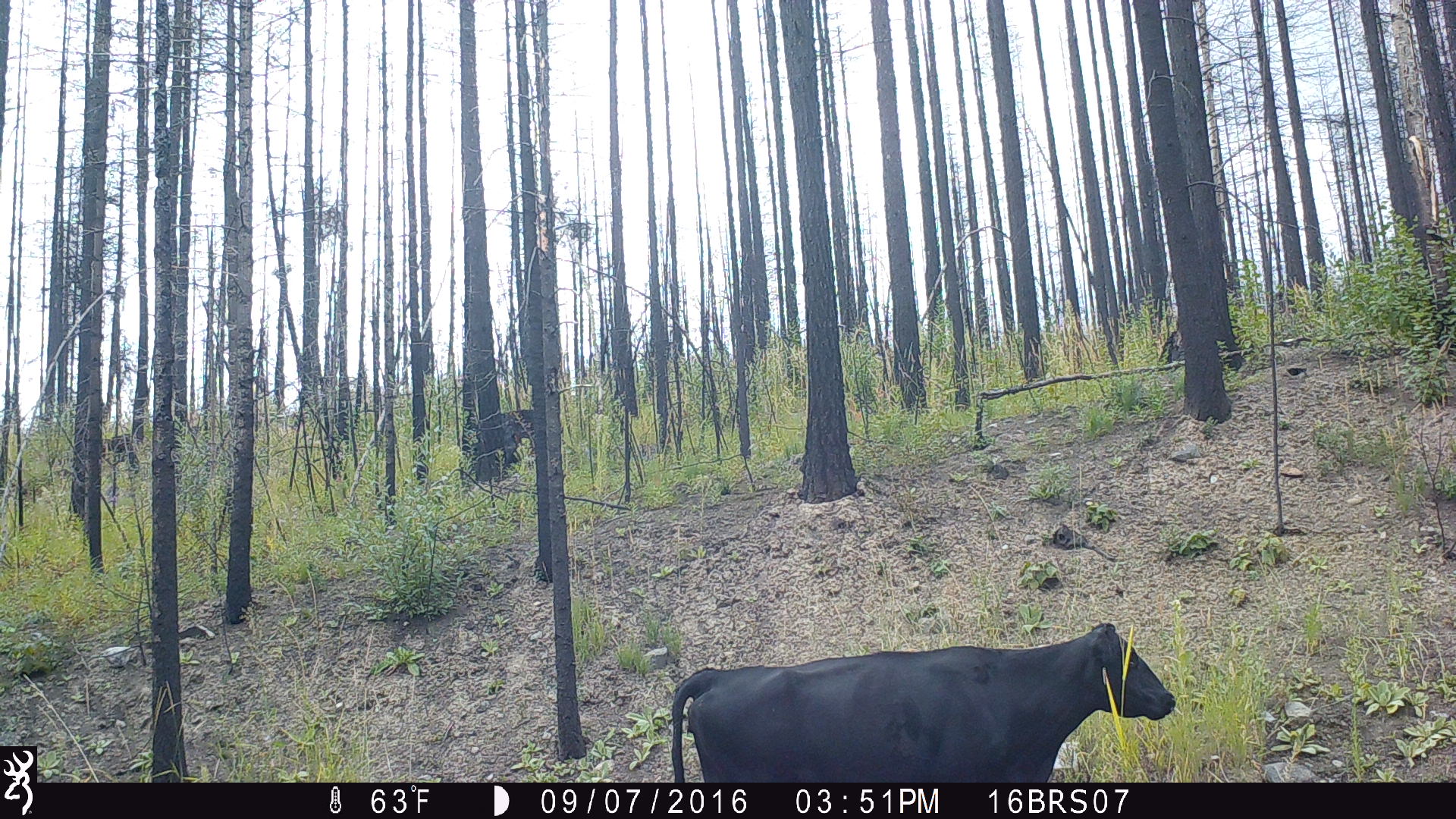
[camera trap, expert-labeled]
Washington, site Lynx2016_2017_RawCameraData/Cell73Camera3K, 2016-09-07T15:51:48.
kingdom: Animalia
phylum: Chordata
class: Mammalia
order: Artiodactyla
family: Bovidae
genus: Bos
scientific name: Bos taurus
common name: domestic cattle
Domestic cattle (Bos taurus). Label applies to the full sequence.